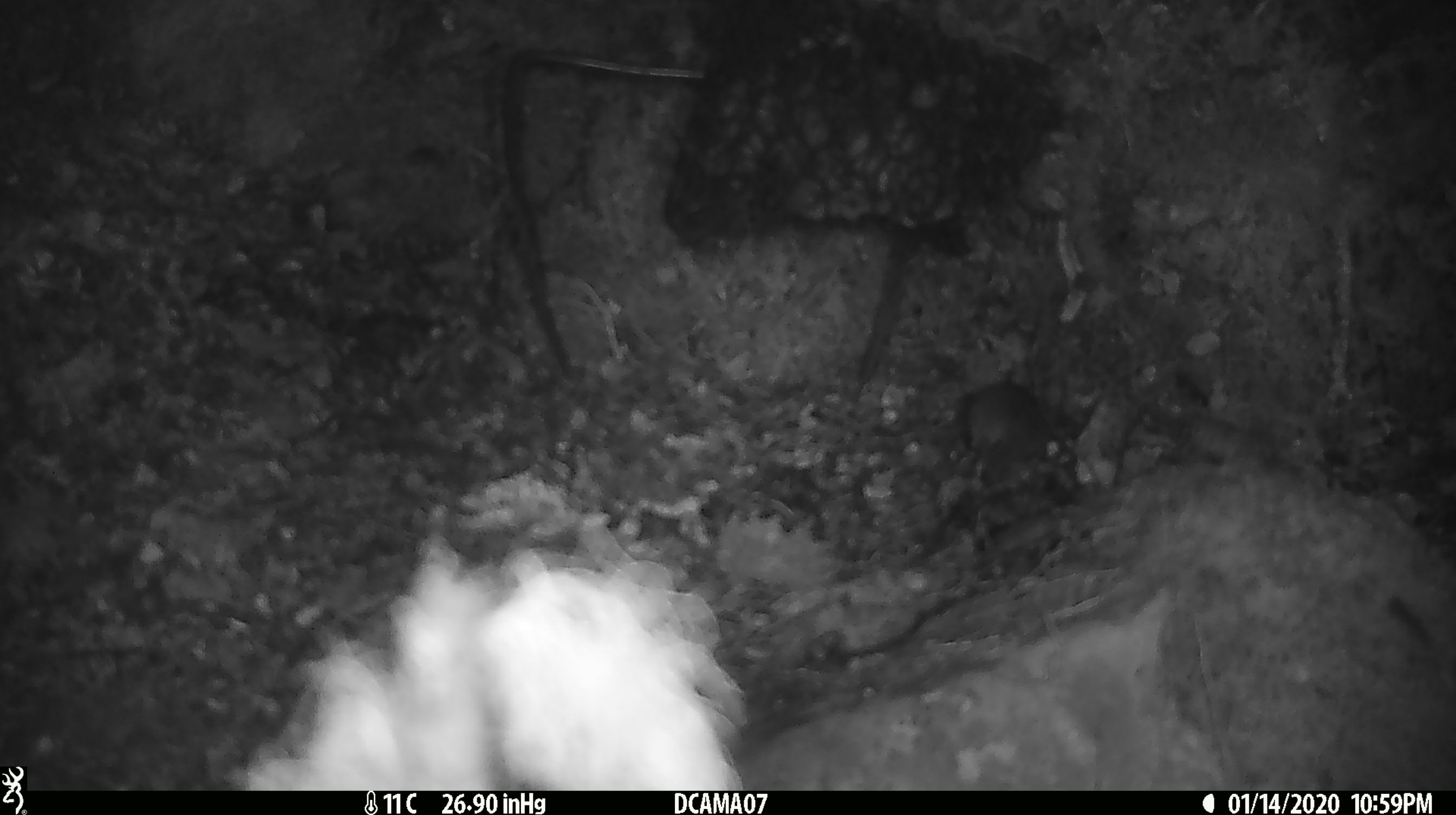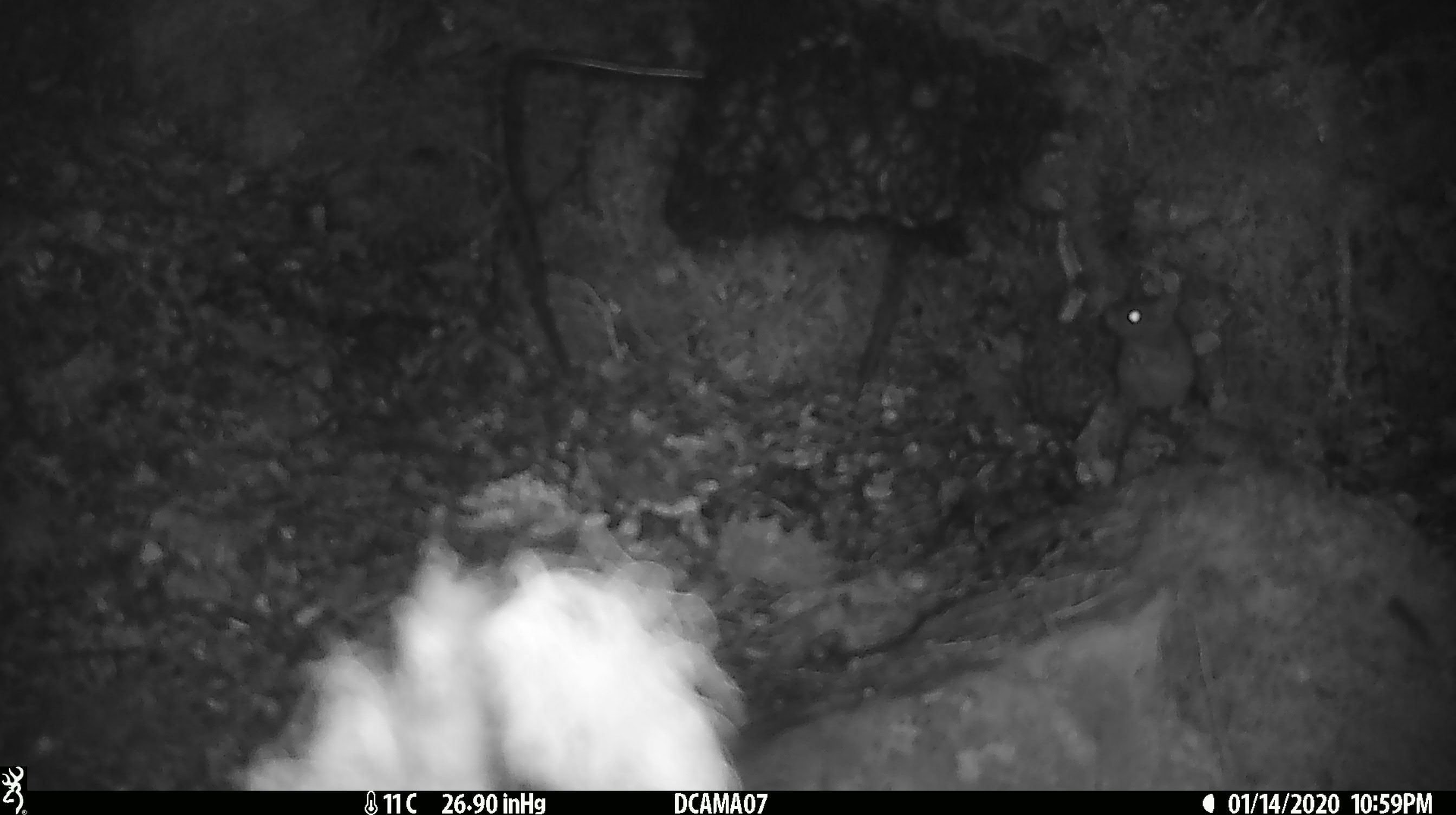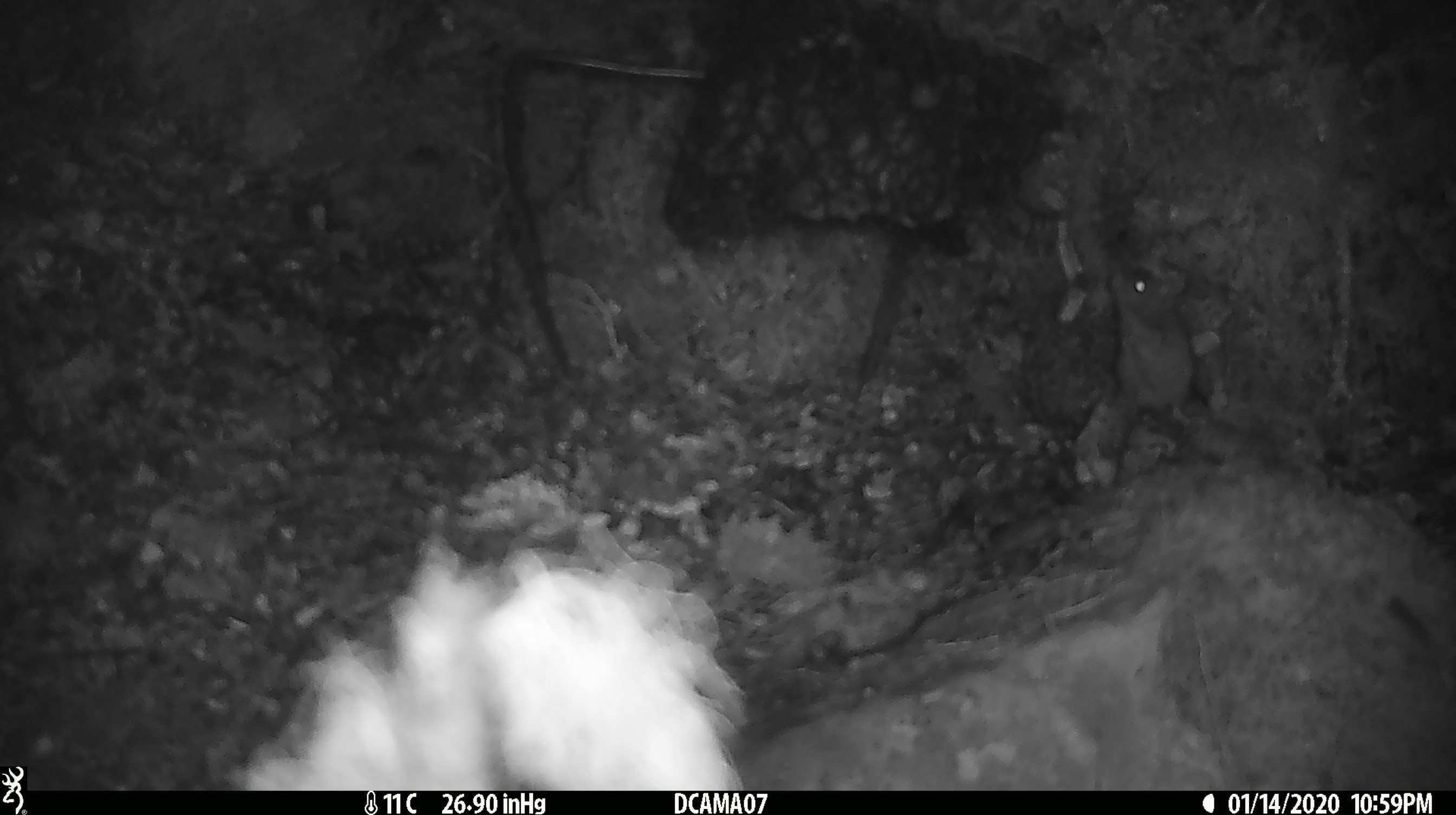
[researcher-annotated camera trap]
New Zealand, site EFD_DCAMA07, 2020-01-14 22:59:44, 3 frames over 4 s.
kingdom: Animalia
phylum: Chordata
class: Mammalia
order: Rodentia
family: Muridae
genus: Mus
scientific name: Mus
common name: mouse